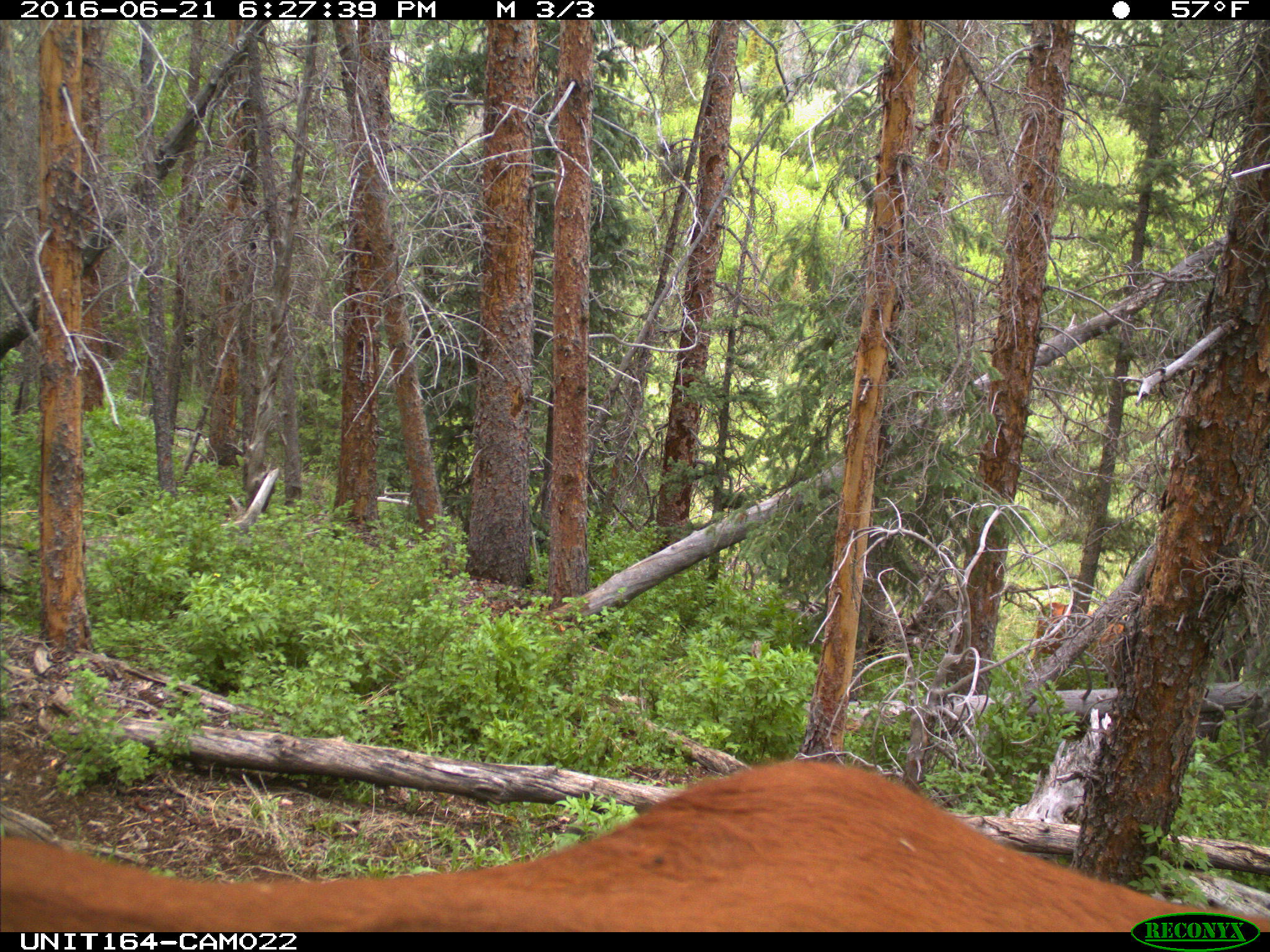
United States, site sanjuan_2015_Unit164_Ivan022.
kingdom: Animalia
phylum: Chordata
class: Mammalia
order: Artiodactyla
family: Bovidae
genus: Bos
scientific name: Bos taurus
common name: domestic cow